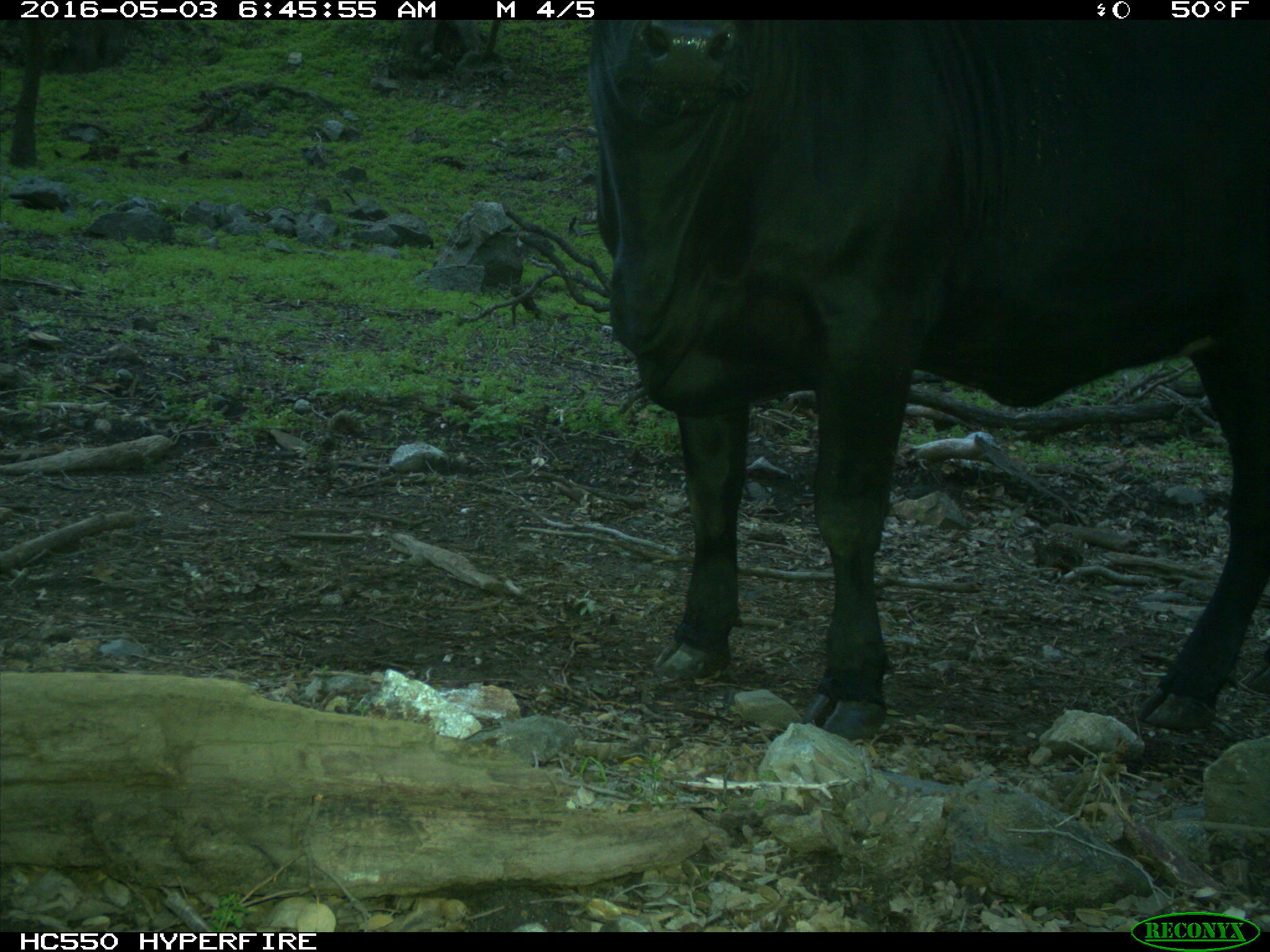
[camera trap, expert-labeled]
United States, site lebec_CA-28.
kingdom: Animalia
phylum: Chordata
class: Mammalia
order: Artiodactyla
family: Bovidae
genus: Bos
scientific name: Bos taurus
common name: domestic cow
Bos taurus (domestic cow).